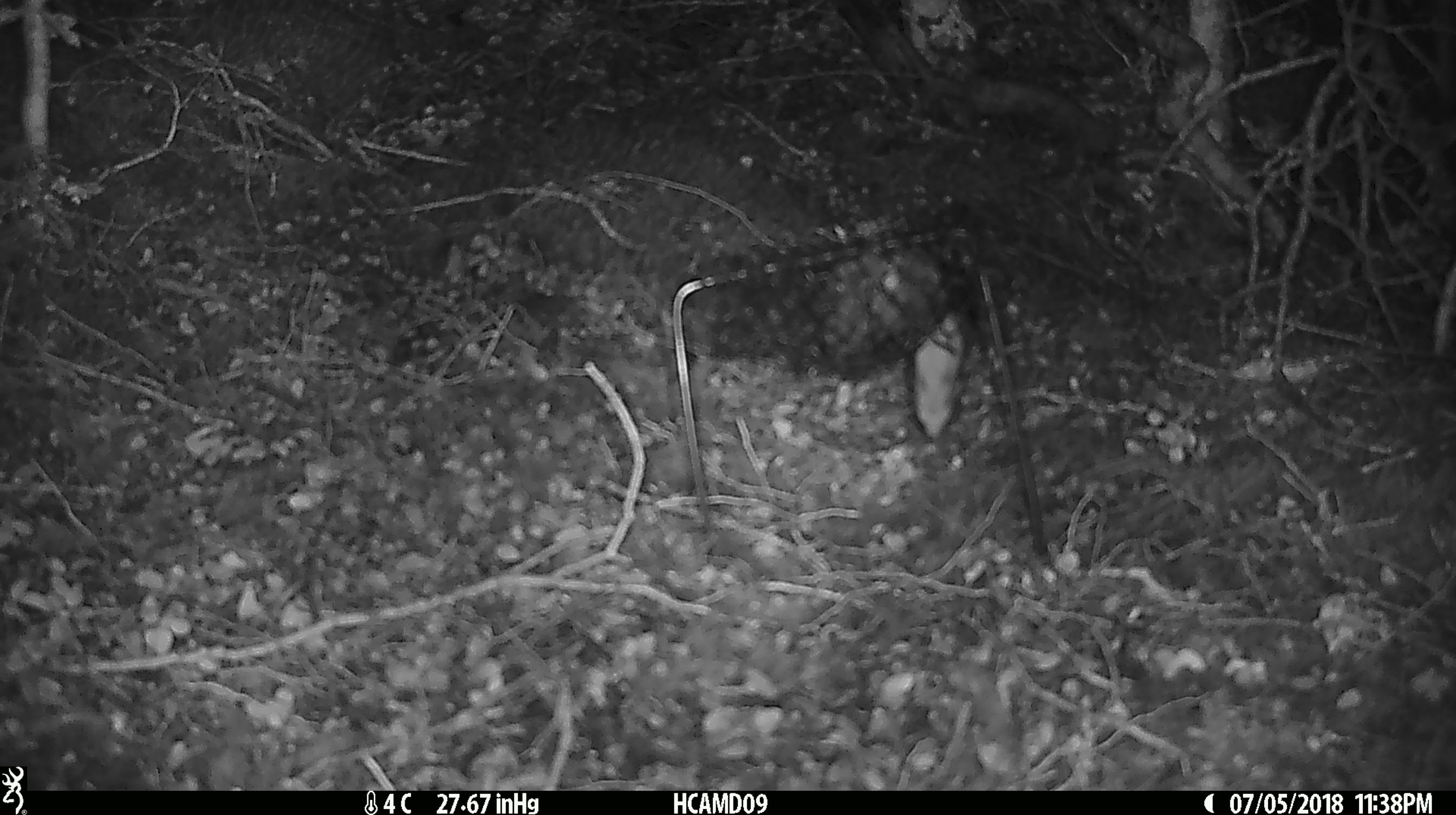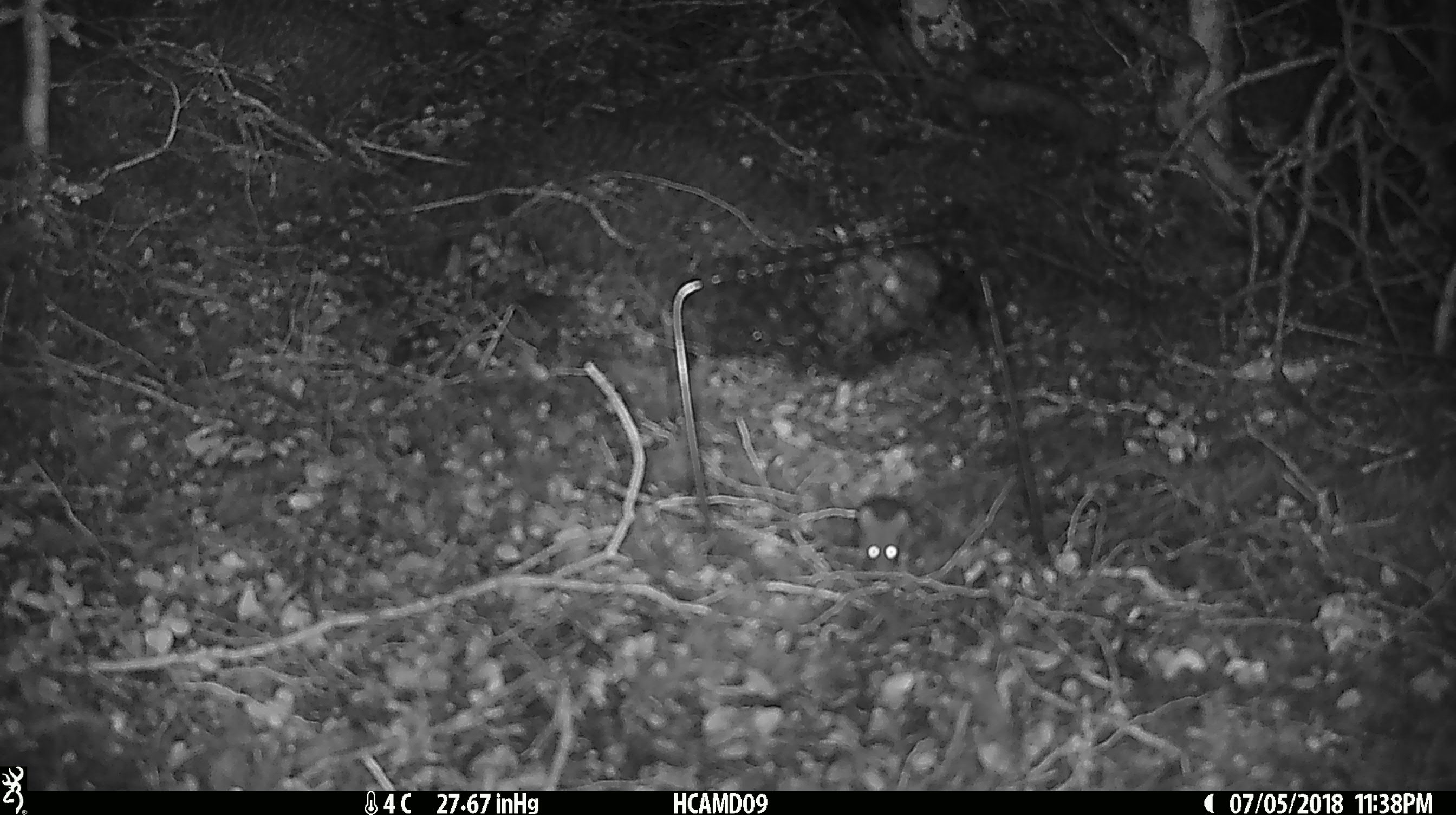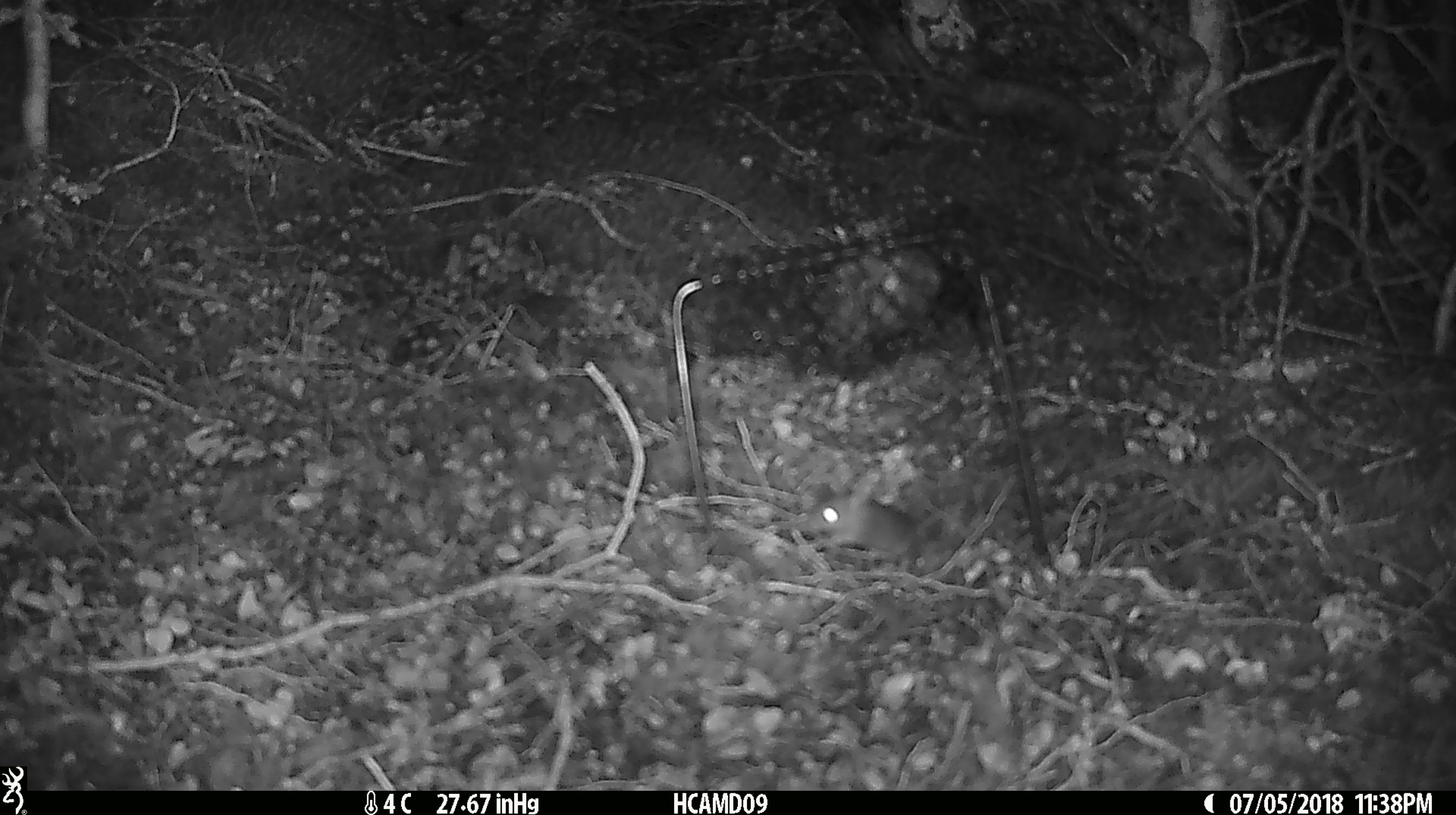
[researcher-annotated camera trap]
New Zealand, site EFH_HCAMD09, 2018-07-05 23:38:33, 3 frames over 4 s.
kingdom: Animalia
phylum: Chordata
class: Mammalia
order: Rodentia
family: Muridae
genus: Mus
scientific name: Mus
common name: mouse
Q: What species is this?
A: Mouse (Mus).